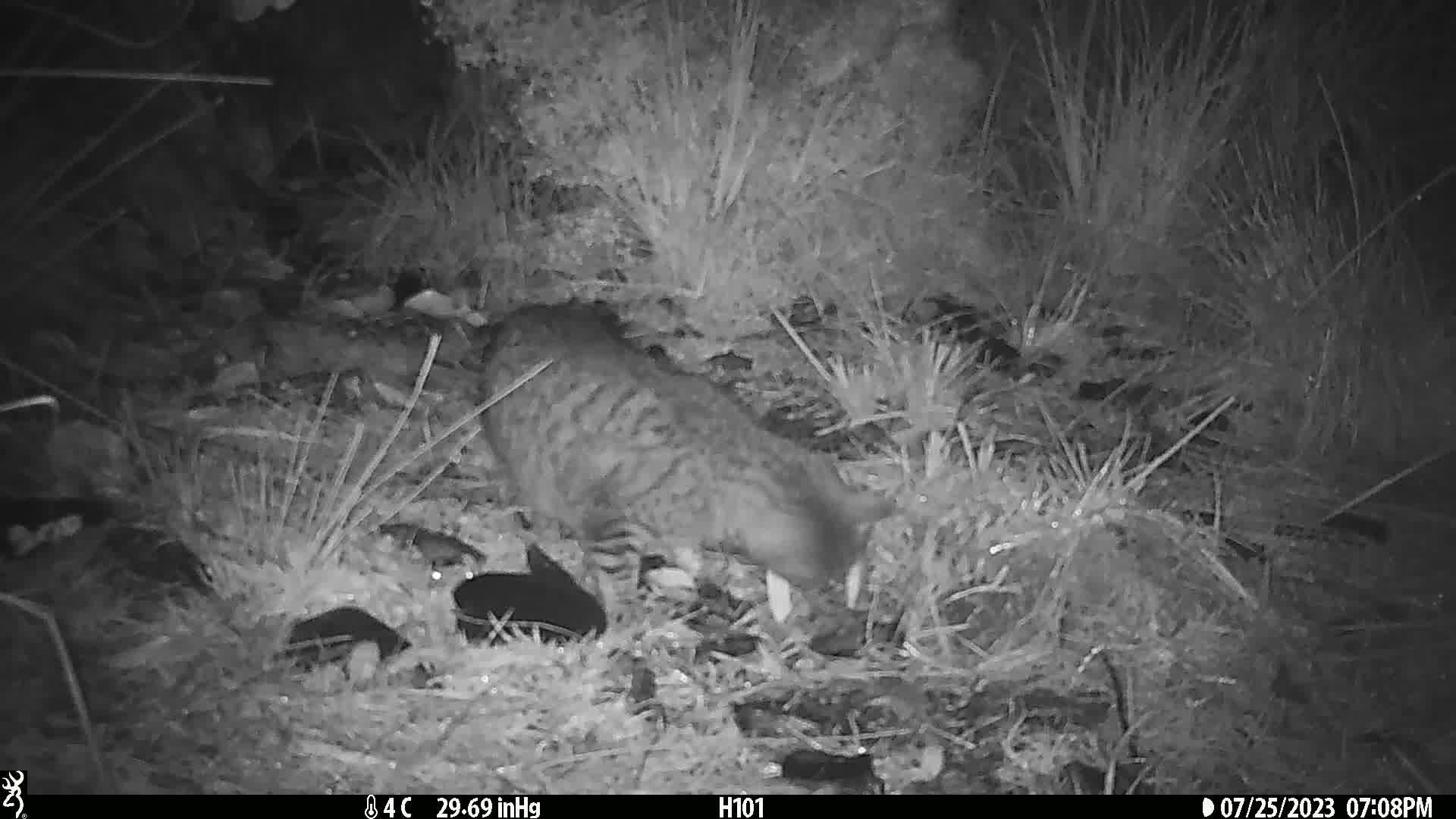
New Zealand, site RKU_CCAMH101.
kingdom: Animalia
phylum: Chordata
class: Mammalia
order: Carnivora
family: Felidae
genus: Felis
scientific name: Felis catus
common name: domestic cat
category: cat